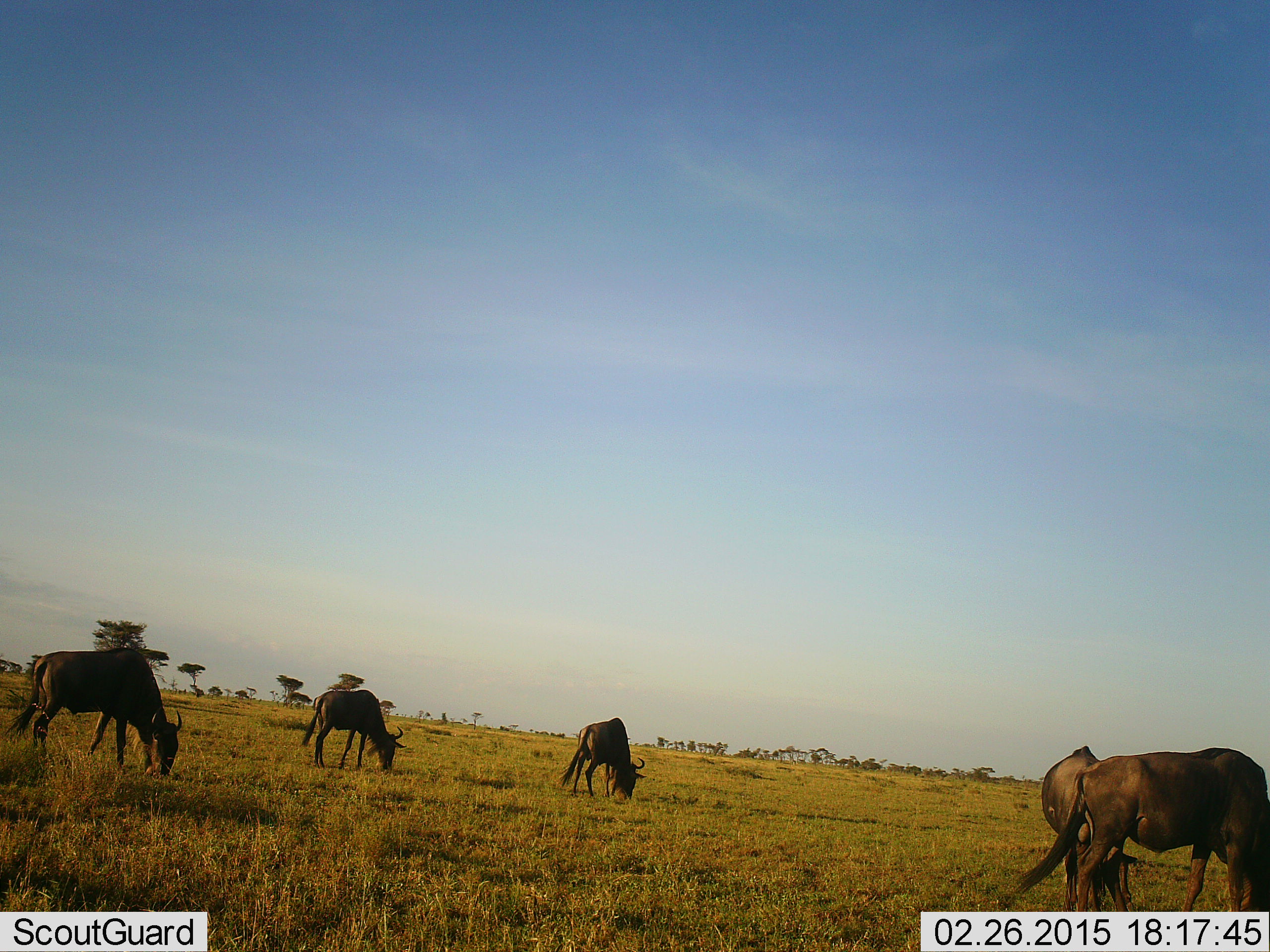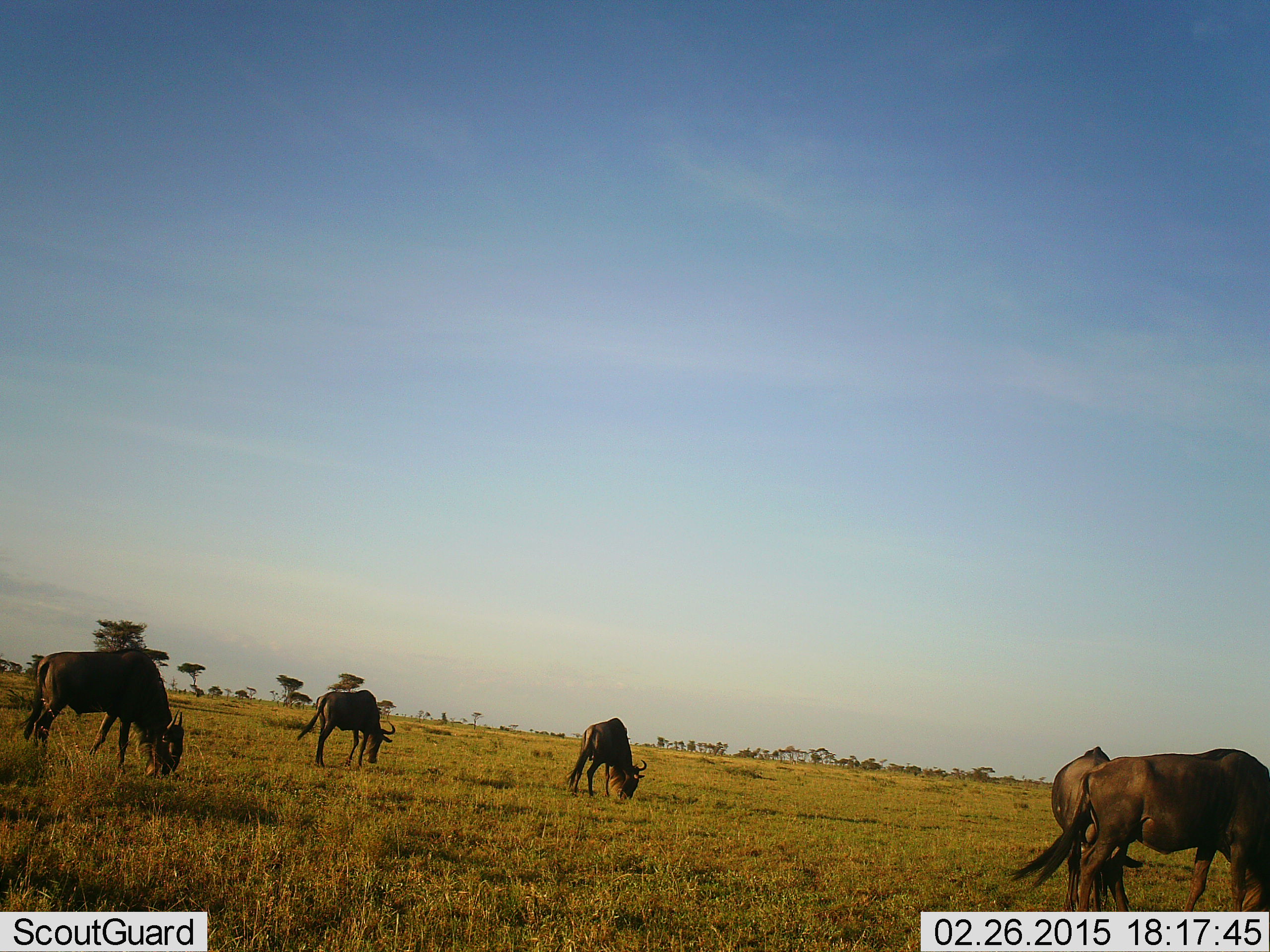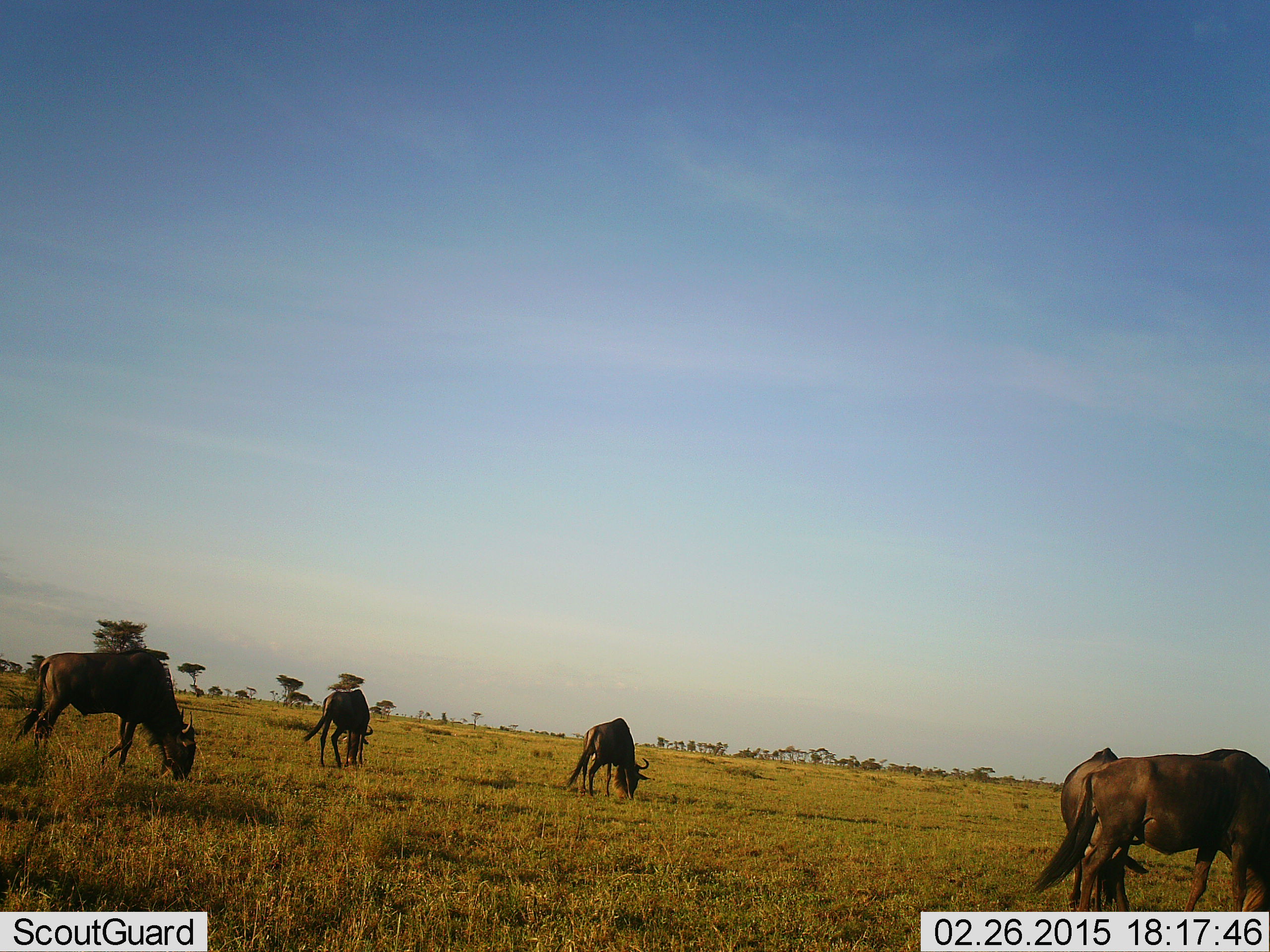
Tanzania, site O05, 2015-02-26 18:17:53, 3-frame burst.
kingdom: Animalia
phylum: Chordata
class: Mammalia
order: Artiodactyla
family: Bovidae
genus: Connochaetes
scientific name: Connochaetes taurinus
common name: blue wildebeest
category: wildebeest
Wildebeest (blue wildebeest) (Connochaetes taurinus), count 5. Behavior (volunteer vote fractions): standing 10%, resting 0%, moving 0%, interacting 0%. Young present (vote fraction): 0%. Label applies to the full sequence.